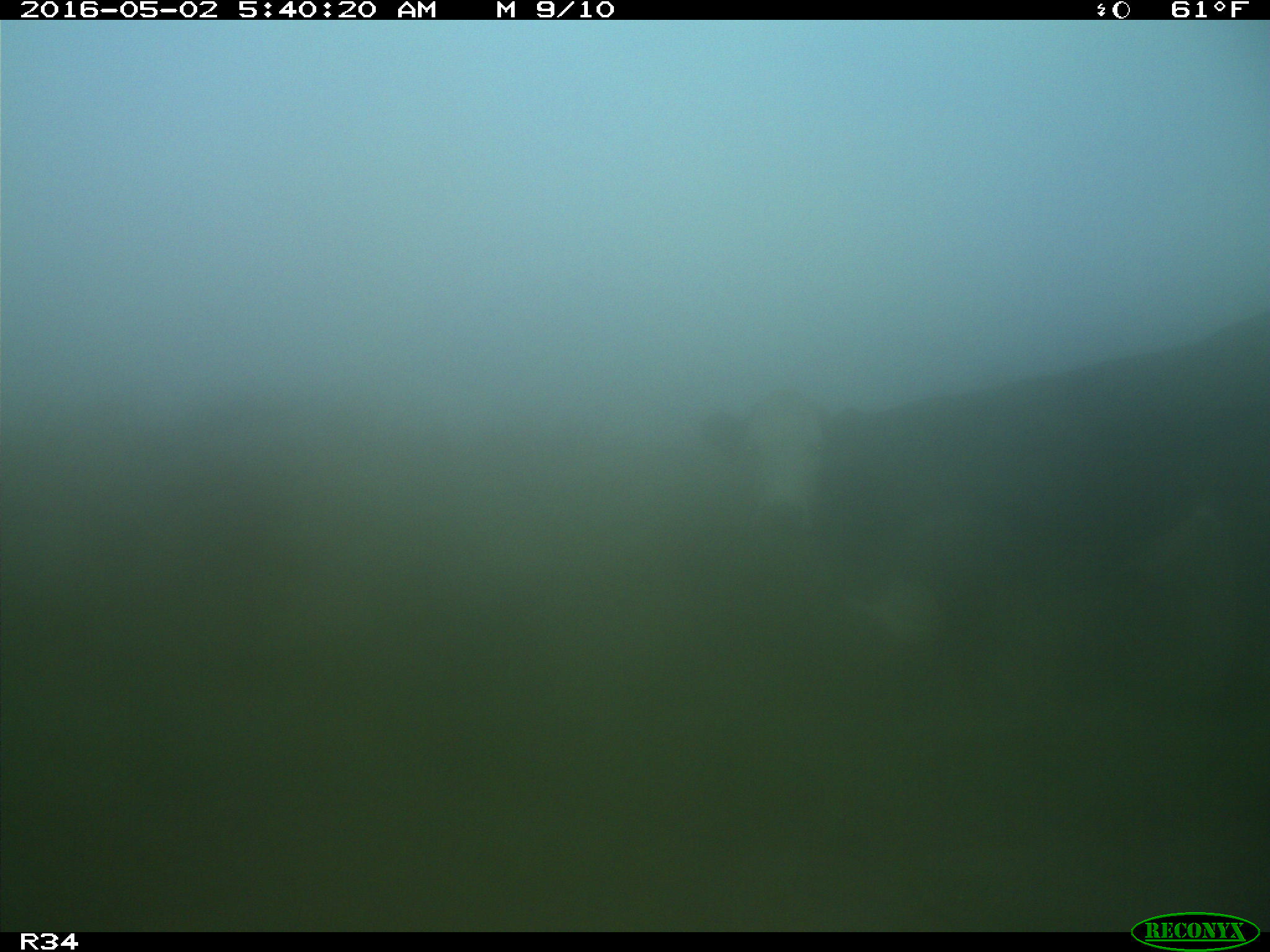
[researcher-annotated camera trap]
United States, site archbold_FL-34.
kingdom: Animalia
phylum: Chordata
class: Mammalia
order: Artiodactyla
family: Bovidae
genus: Bos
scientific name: Bos taurus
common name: domestic cow